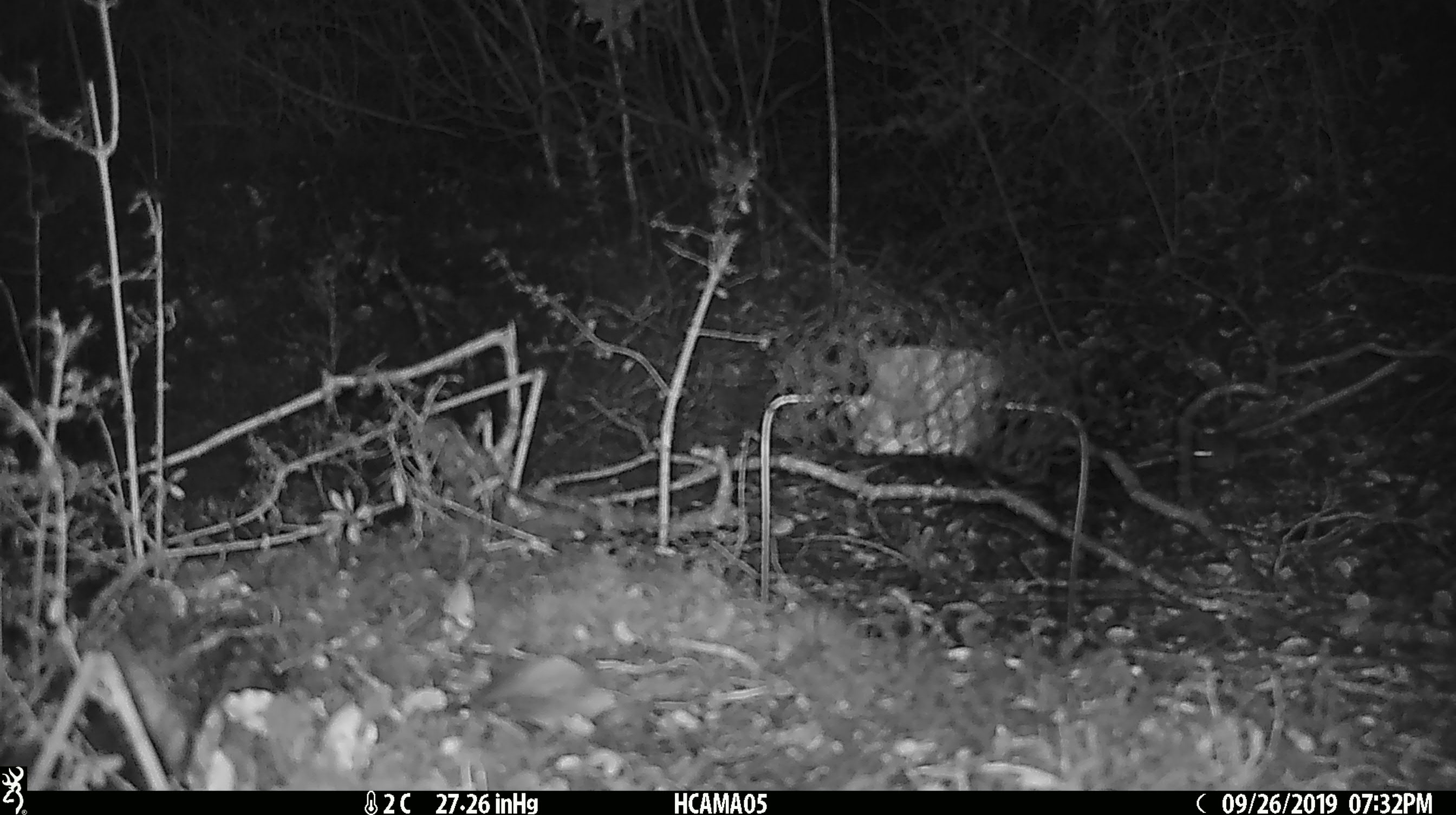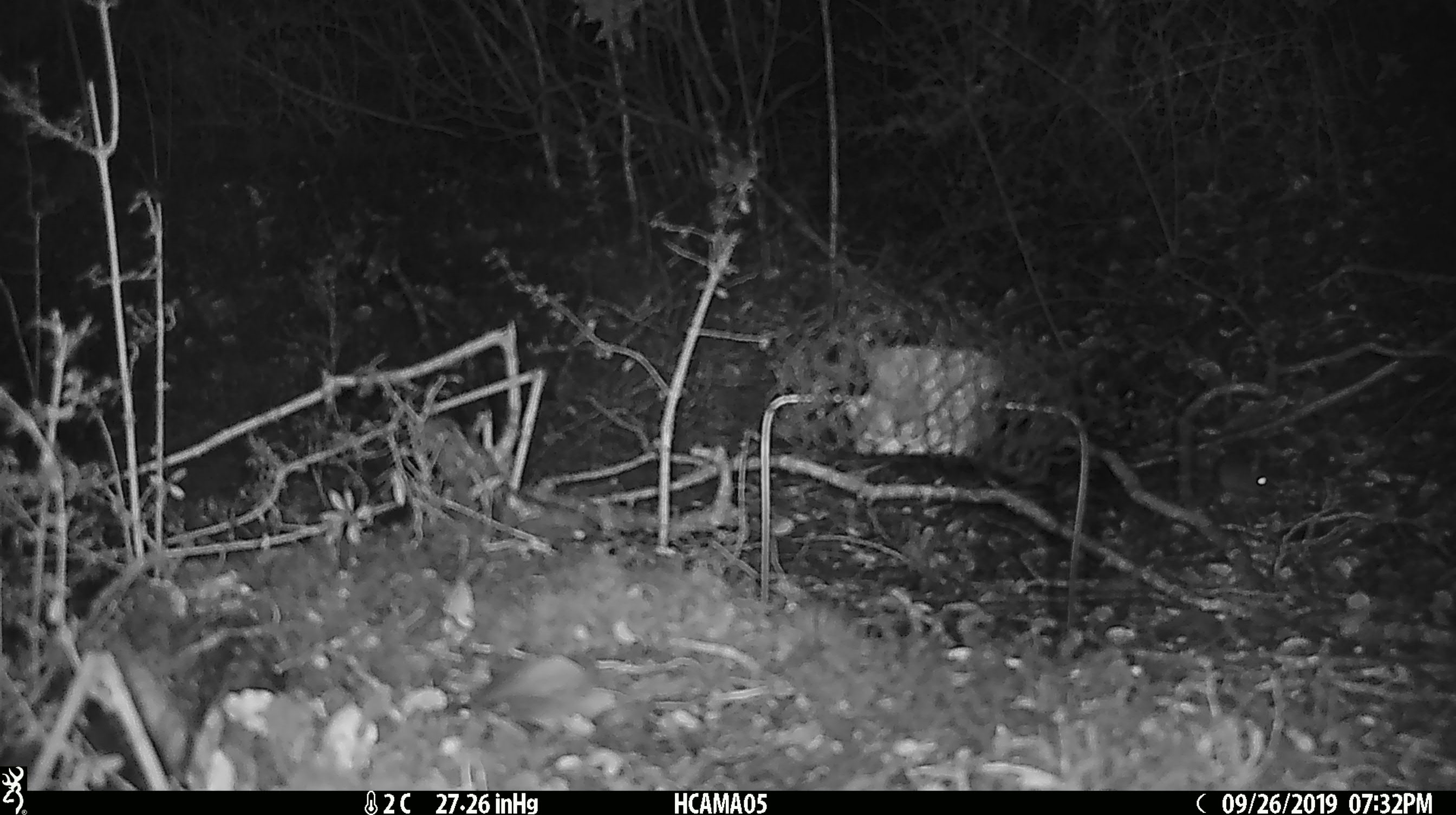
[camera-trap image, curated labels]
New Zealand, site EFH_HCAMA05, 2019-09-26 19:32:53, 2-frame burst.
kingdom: Animalia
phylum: Chordata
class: Mammalia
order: Rodentia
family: Muridae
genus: Mus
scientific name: Mus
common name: mouse